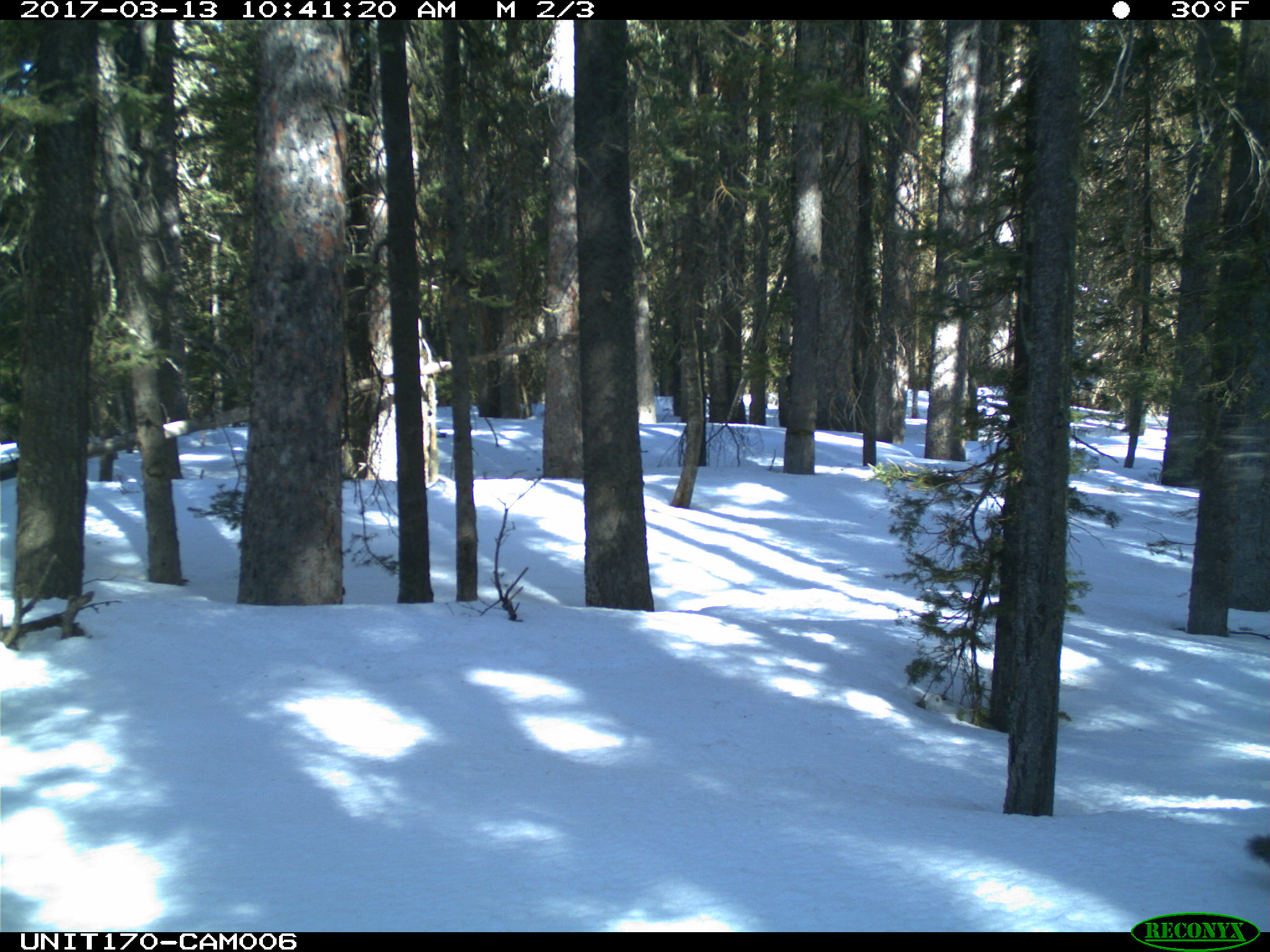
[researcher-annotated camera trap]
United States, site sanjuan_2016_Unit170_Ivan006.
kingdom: Animalia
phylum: Chordata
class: Mammalia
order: Rodentia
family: Sciuridae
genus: Tamiasciurus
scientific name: Tamiasciurus hudsonicus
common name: american red squirrel